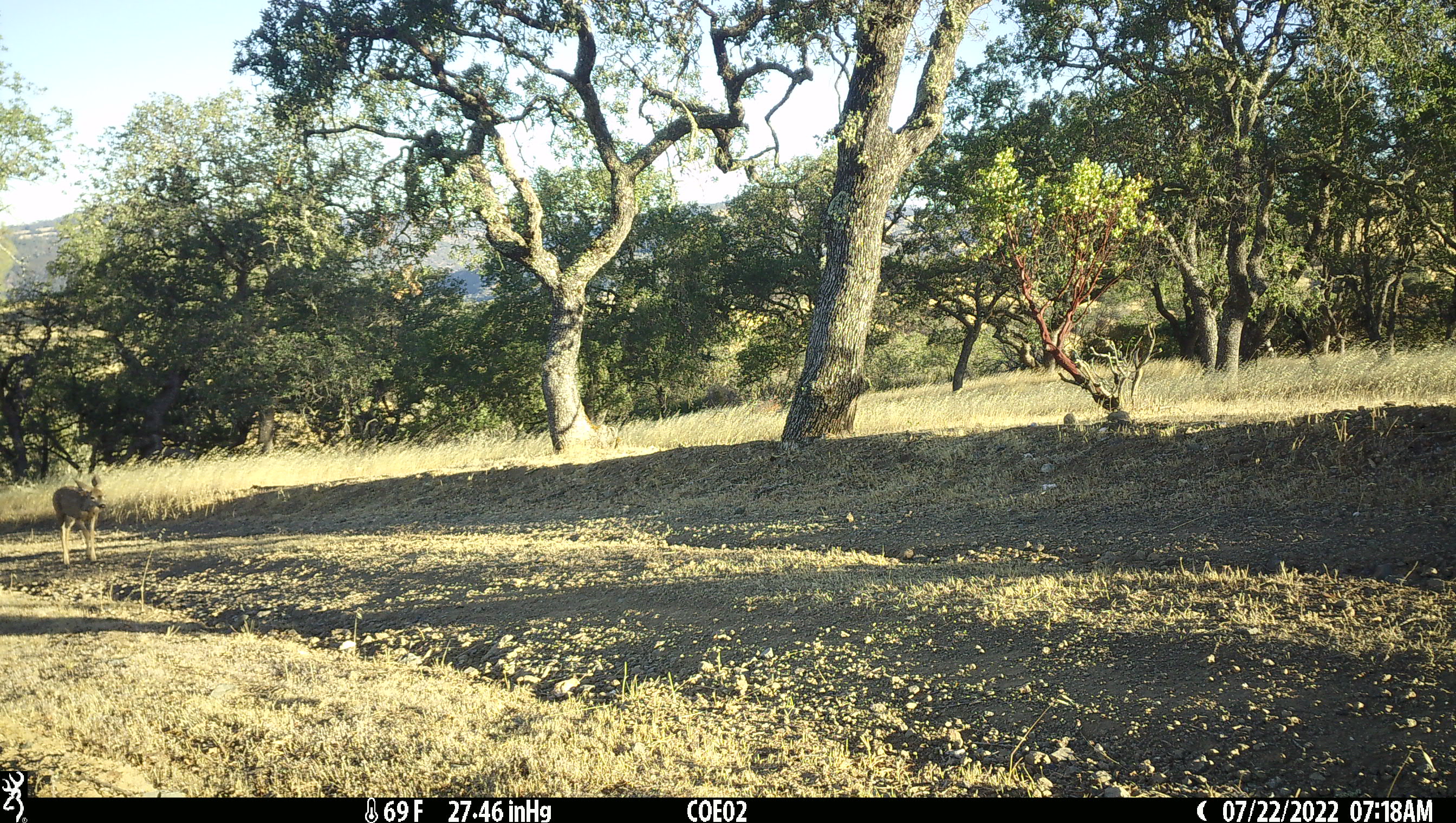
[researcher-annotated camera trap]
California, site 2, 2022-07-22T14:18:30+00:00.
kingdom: Animalia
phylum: Chordata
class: Mammalia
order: Artiodactyla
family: Cervidae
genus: Odocoileus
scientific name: Odocoileus hemionus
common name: mule deer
Mule deer (Odocoileus hemionus).